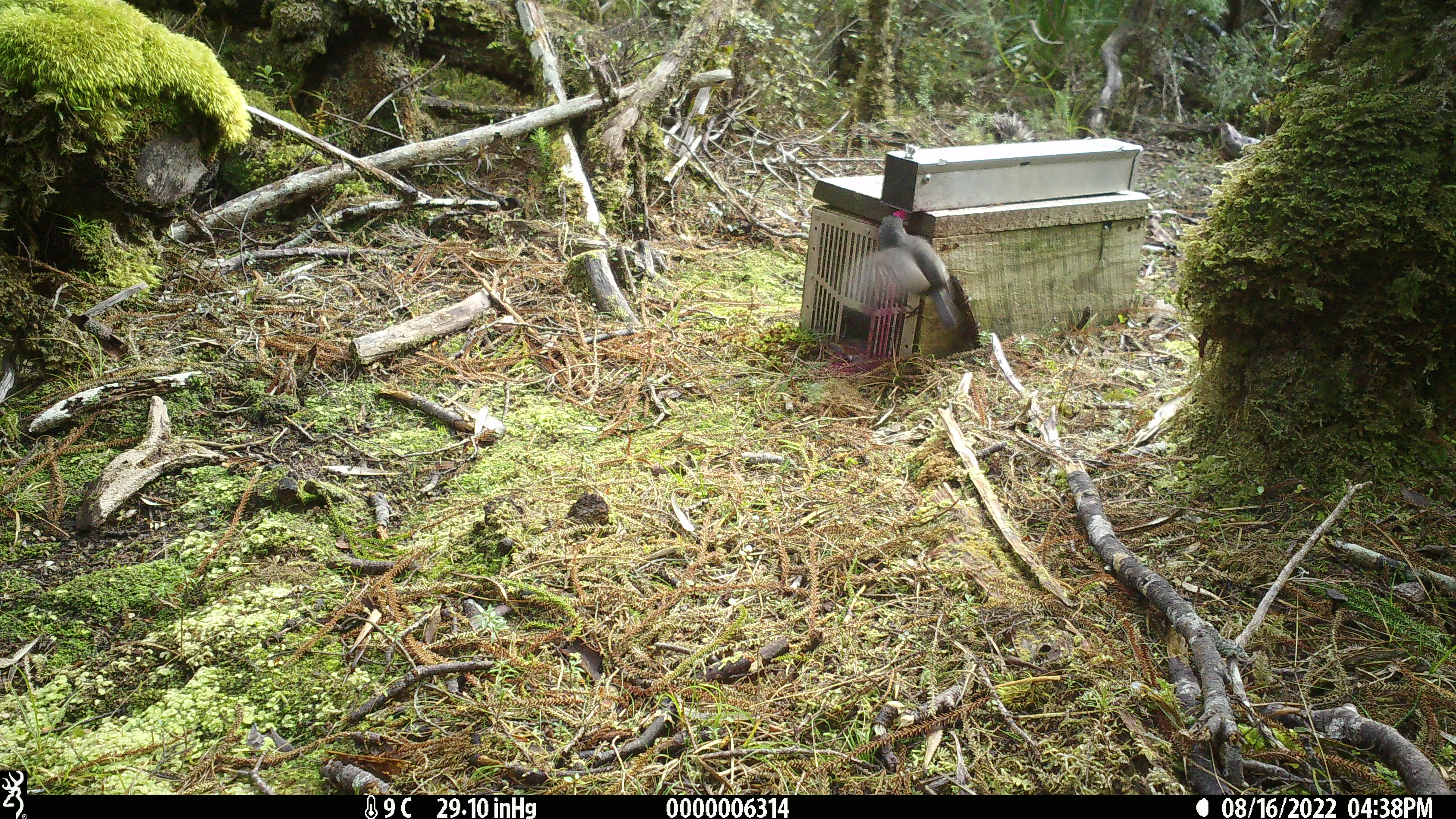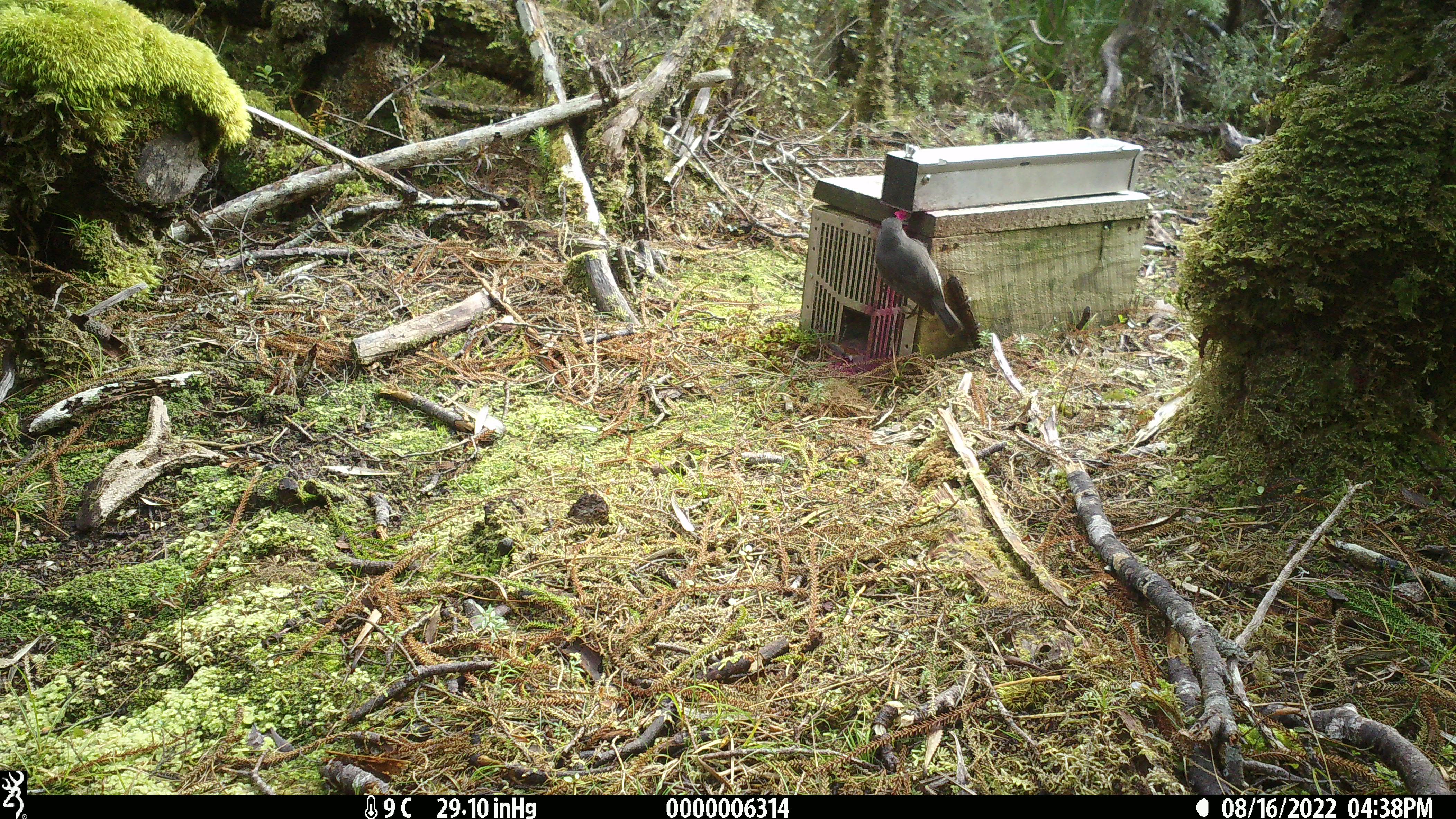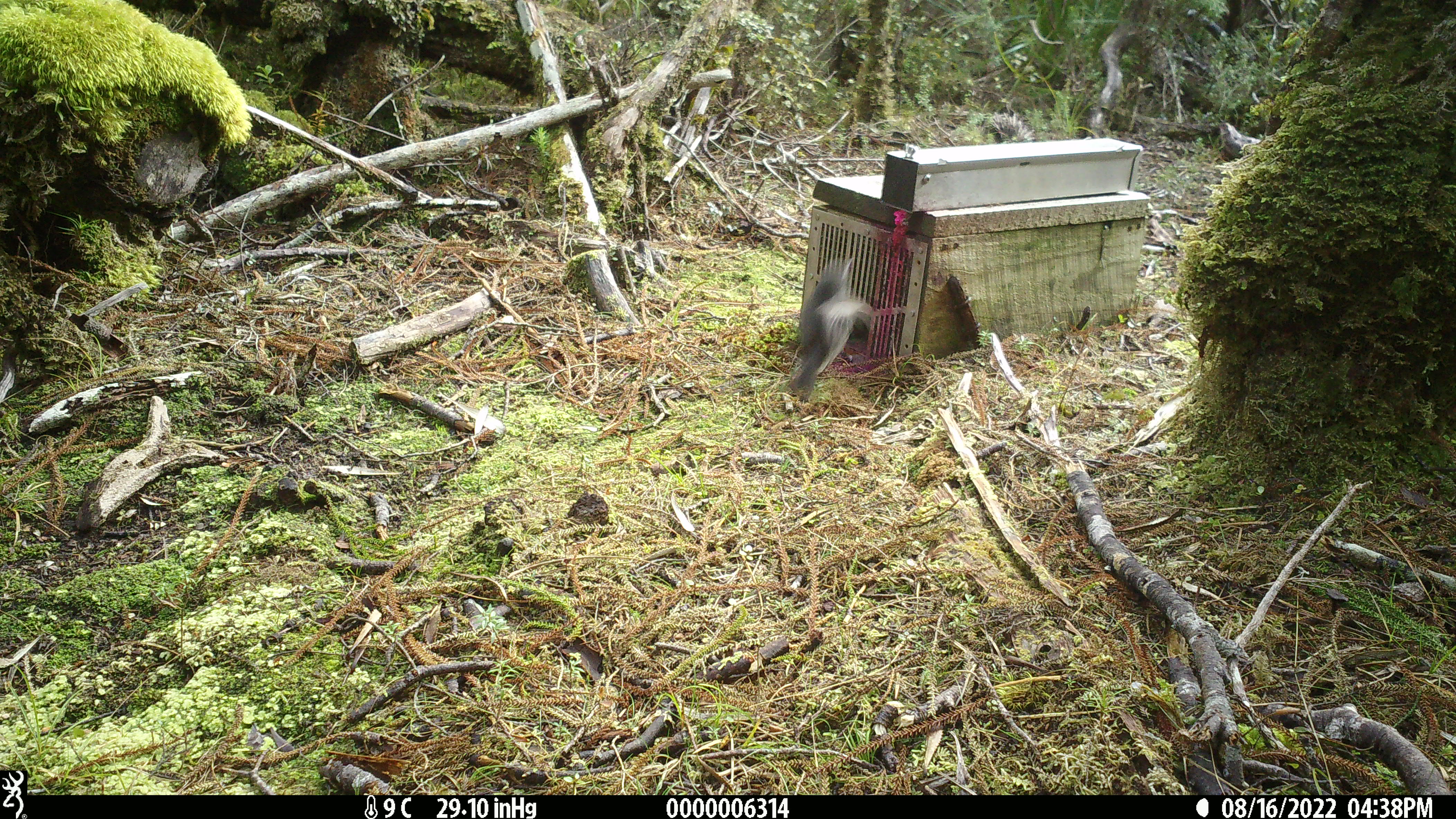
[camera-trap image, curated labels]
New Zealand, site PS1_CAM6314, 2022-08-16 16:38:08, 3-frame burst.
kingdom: Animalia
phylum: Chordata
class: Aves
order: Passeriformes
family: Petroicidae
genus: Petroica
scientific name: Petroica australis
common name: new zealand robin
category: robin